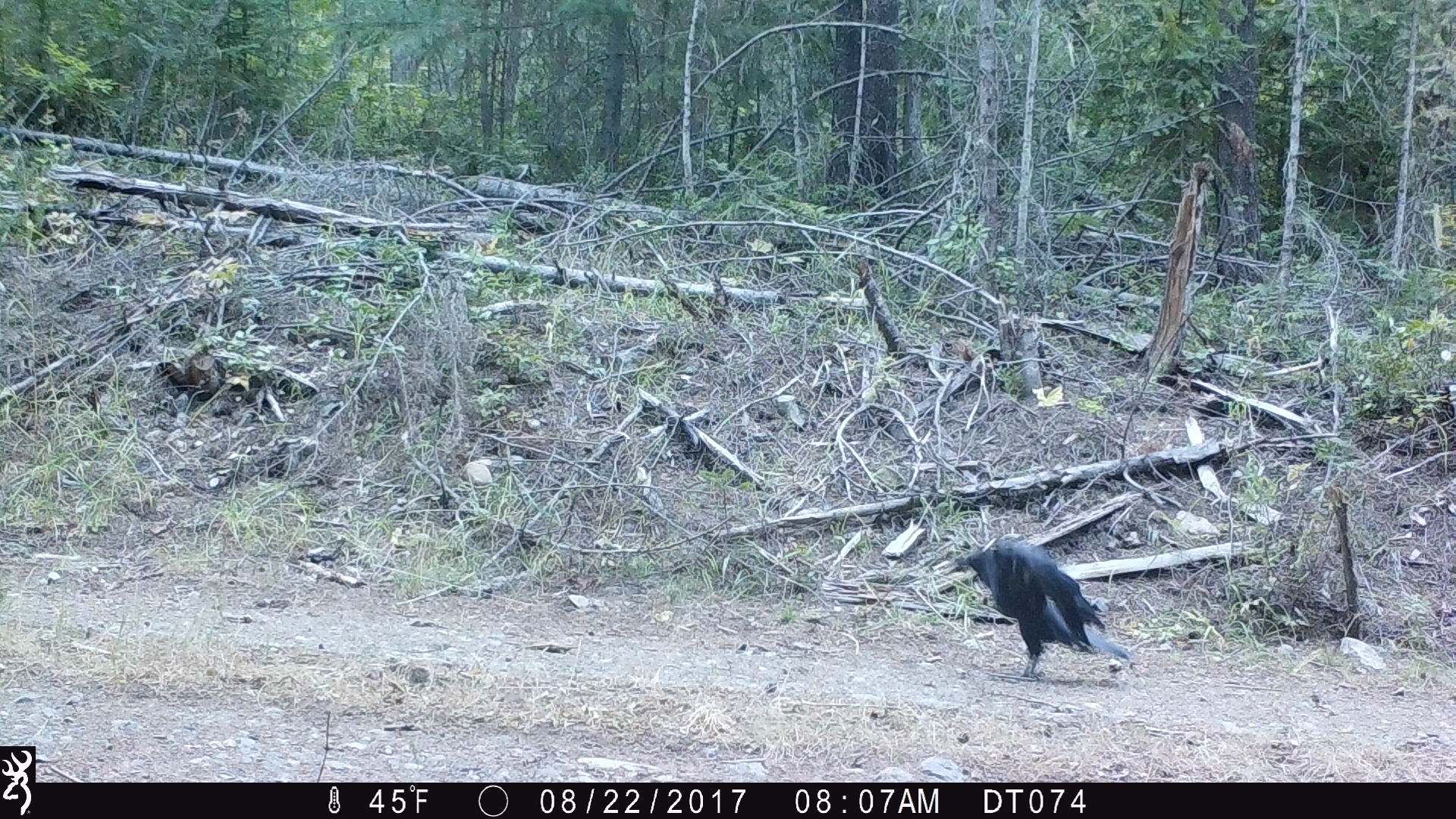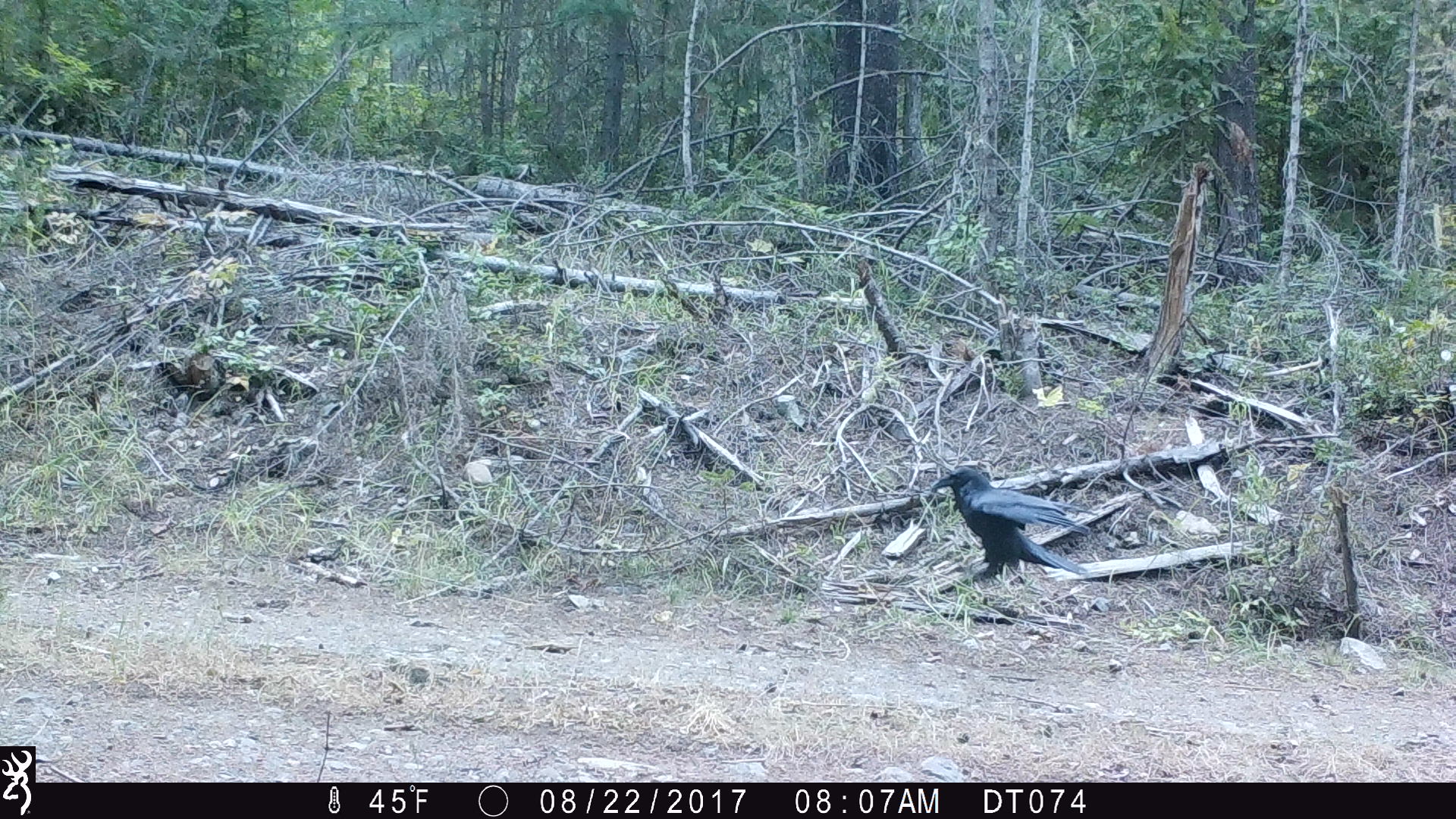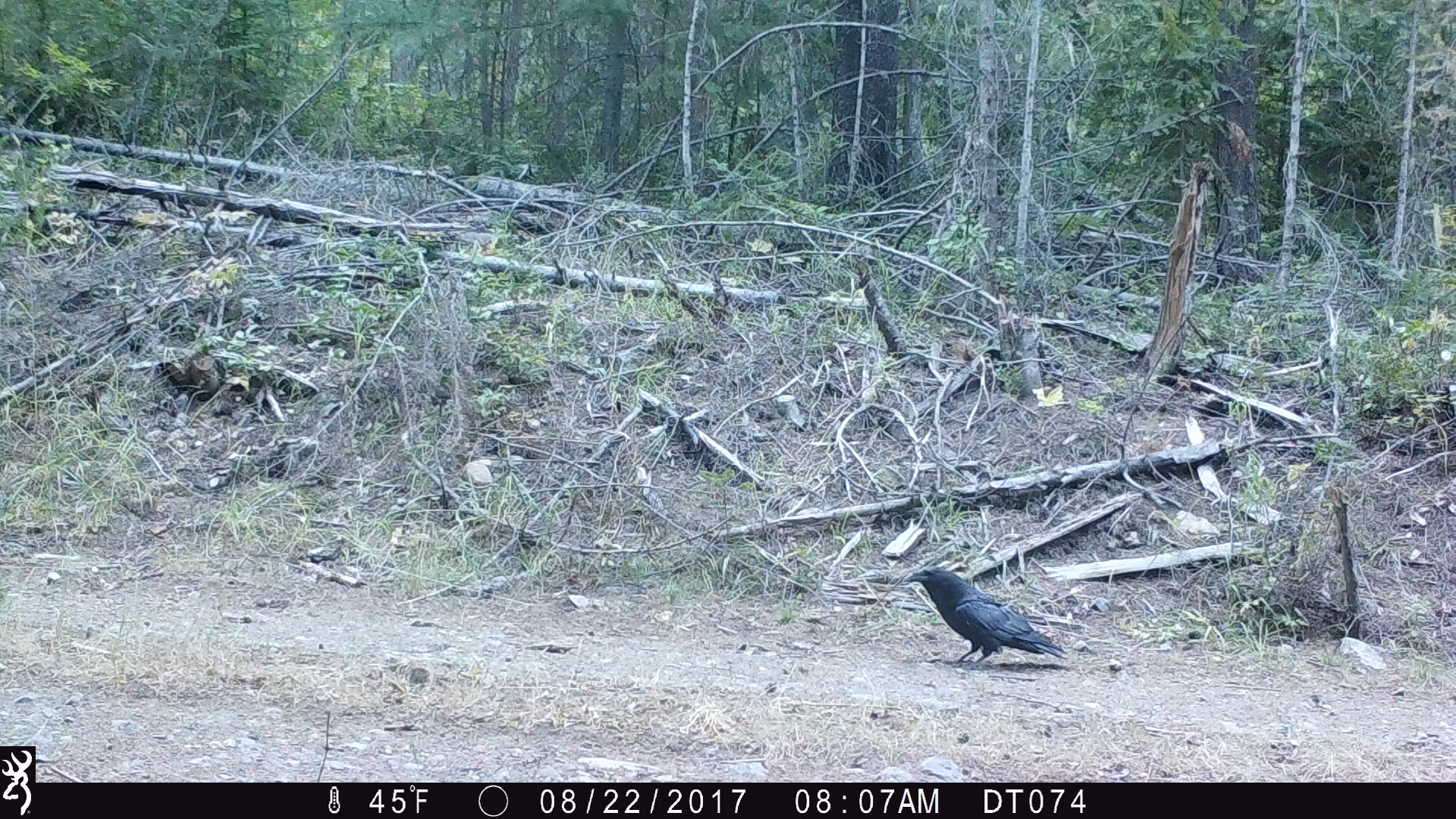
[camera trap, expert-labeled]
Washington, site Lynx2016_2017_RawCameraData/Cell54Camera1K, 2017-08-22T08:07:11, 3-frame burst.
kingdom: Animalia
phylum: Chordata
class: Aves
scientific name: Aves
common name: birds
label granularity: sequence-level